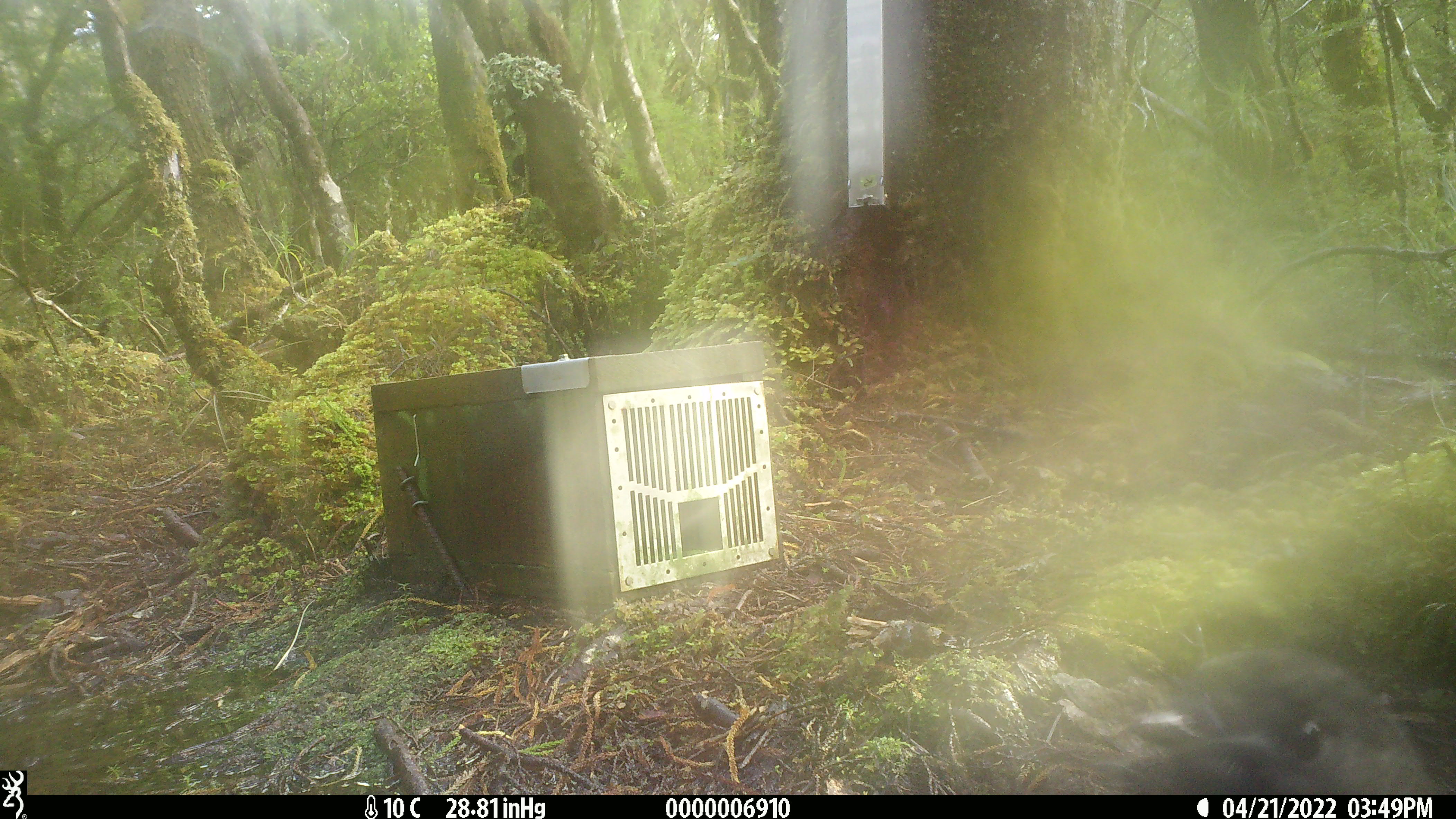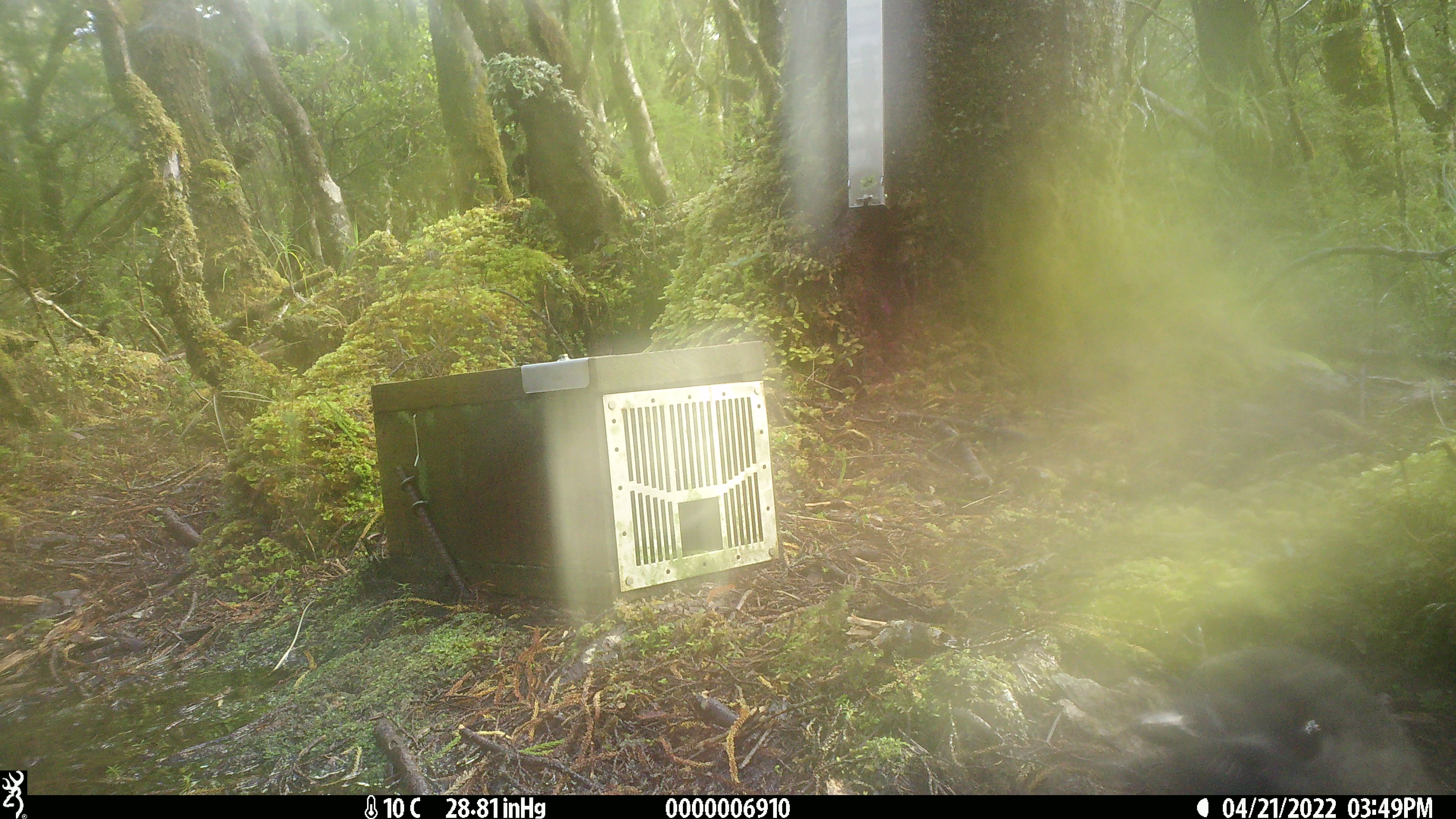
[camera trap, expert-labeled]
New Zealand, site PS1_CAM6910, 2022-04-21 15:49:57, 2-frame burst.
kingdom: Animalia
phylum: Chordata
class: Aves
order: Passeriformes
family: Petroicidae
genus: Petroica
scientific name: Petroica australis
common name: new zealand robin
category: robin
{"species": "robin (new zealand robin) (Petroica australis)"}